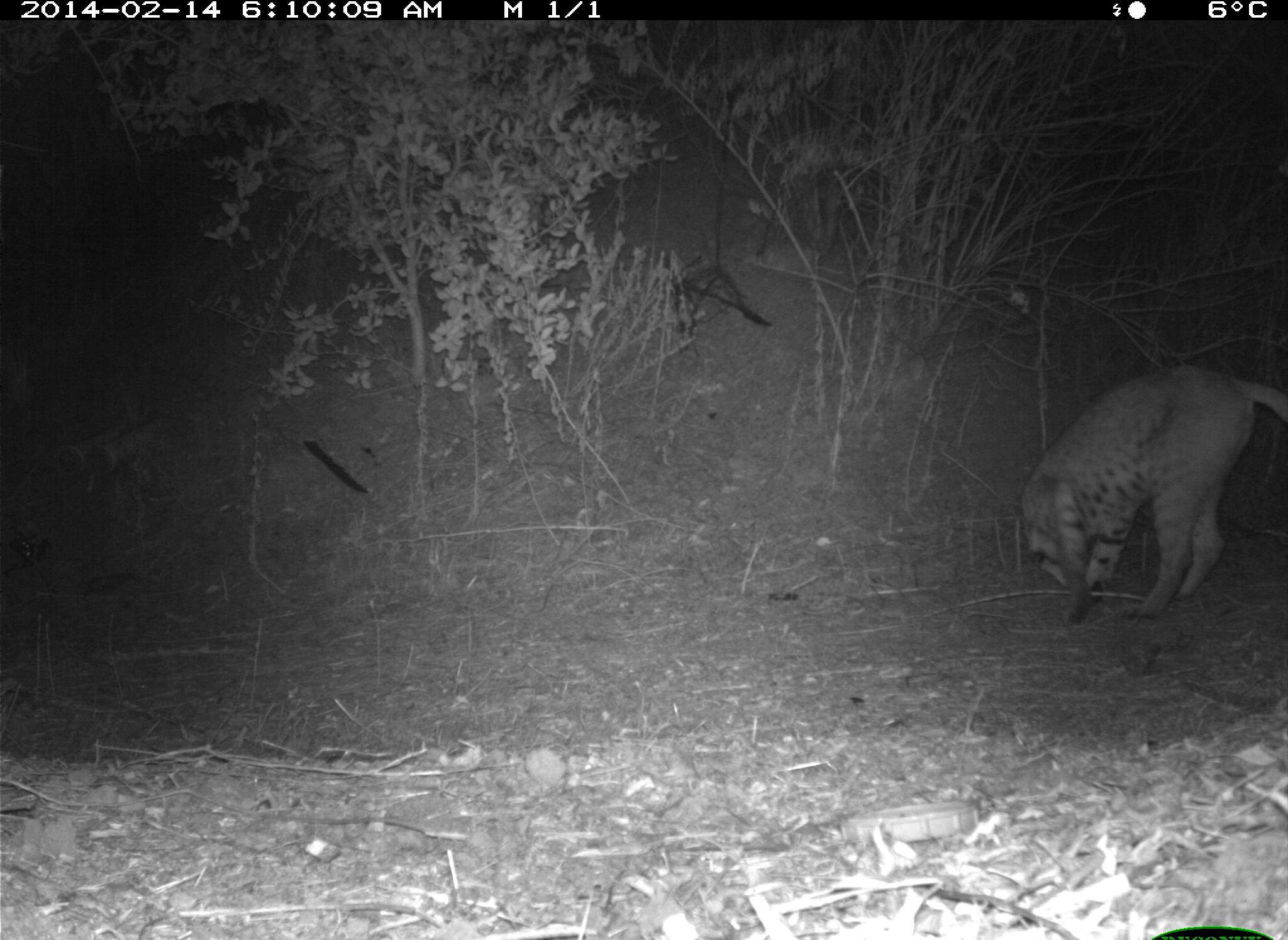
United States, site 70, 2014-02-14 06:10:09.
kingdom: Animalia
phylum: Chordata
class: Mammalia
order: Carnivora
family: Felidae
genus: Lynx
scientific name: Lynx rufus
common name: bobcat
Bobcat (Lynx rufus).